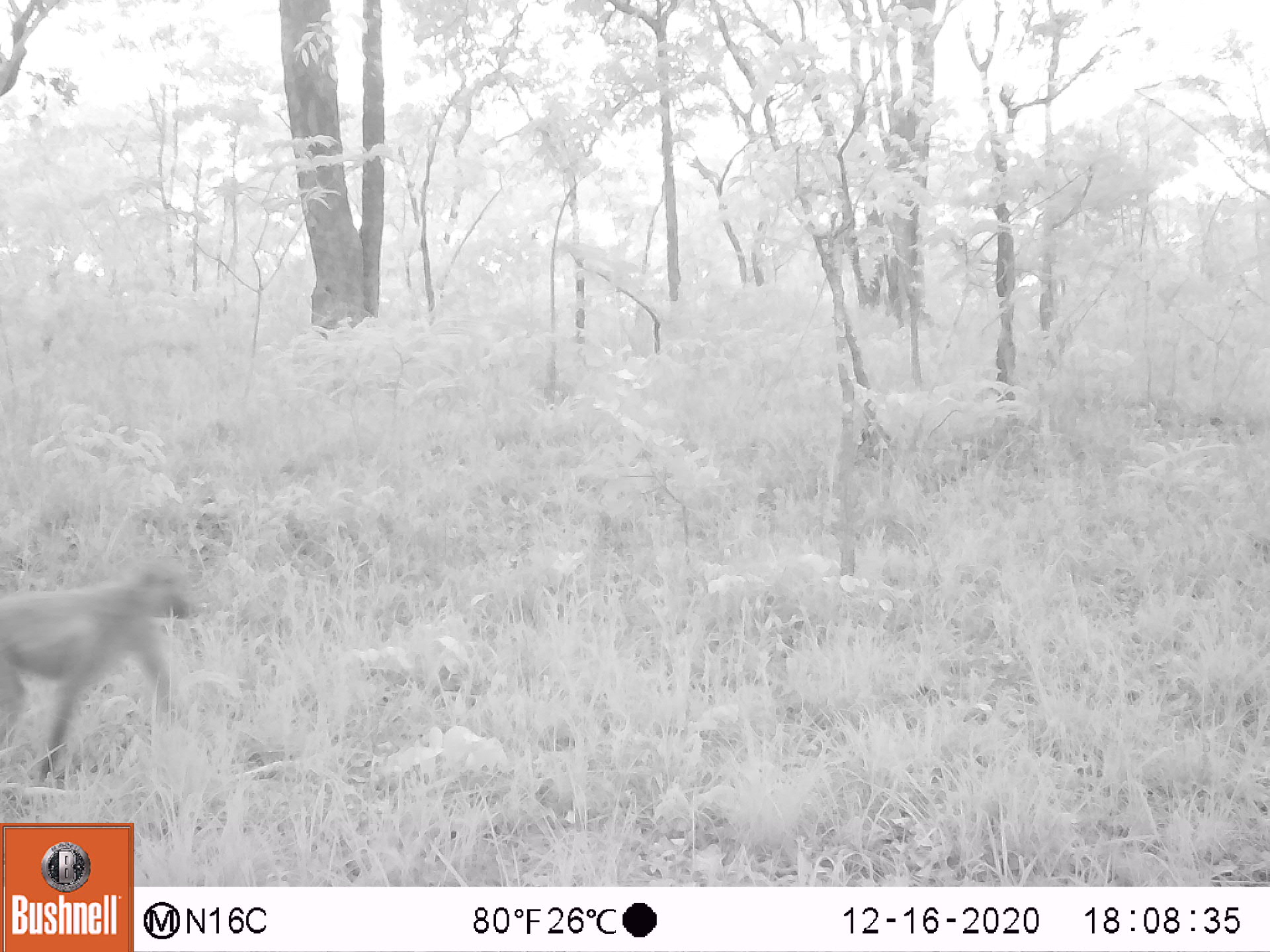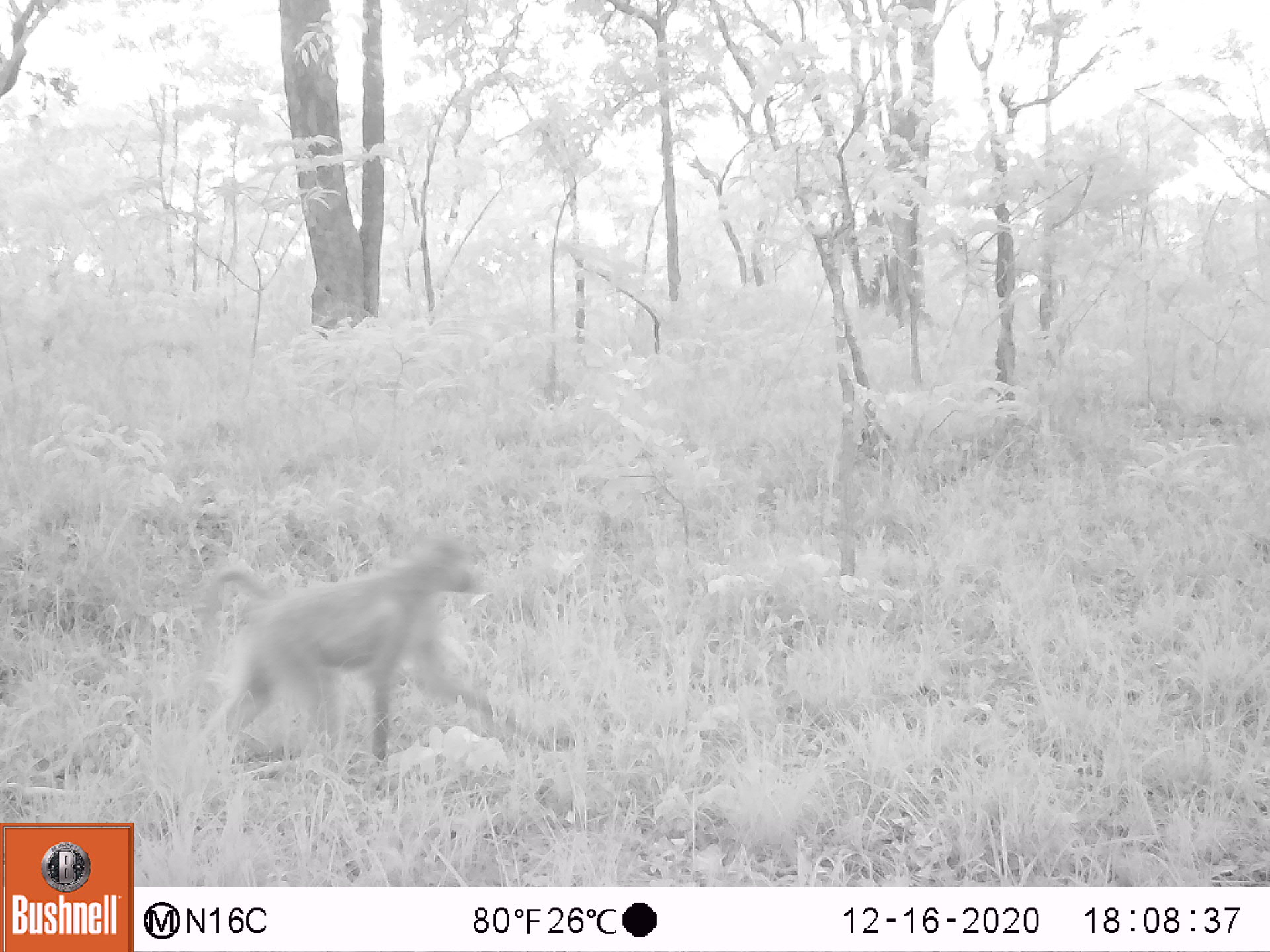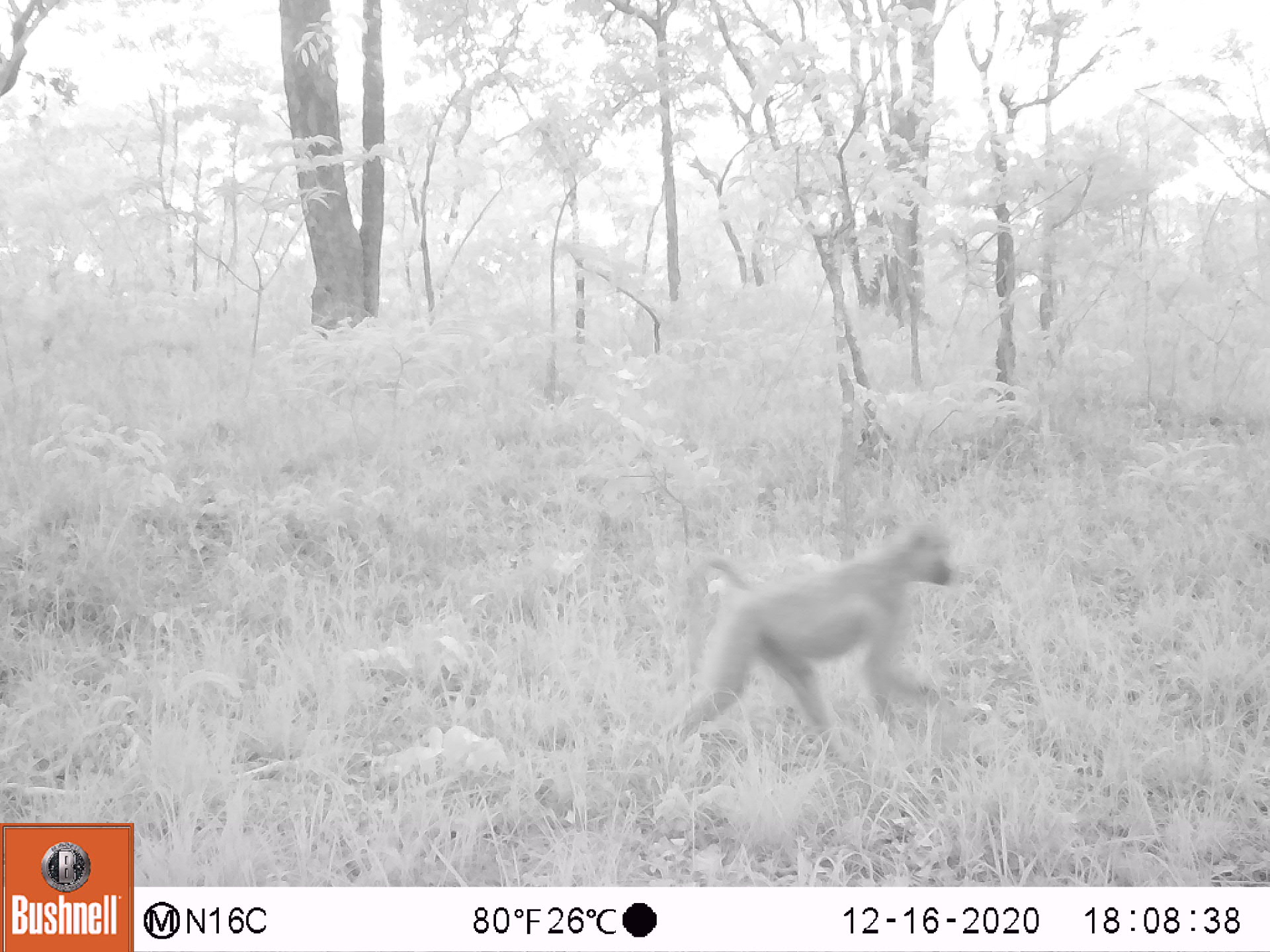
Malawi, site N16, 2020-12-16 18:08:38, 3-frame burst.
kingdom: Animalia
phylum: Chordata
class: Mammalia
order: Primates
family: Cercopithecidae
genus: Papio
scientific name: Papio cynocephalus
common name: yellow baboon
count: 1